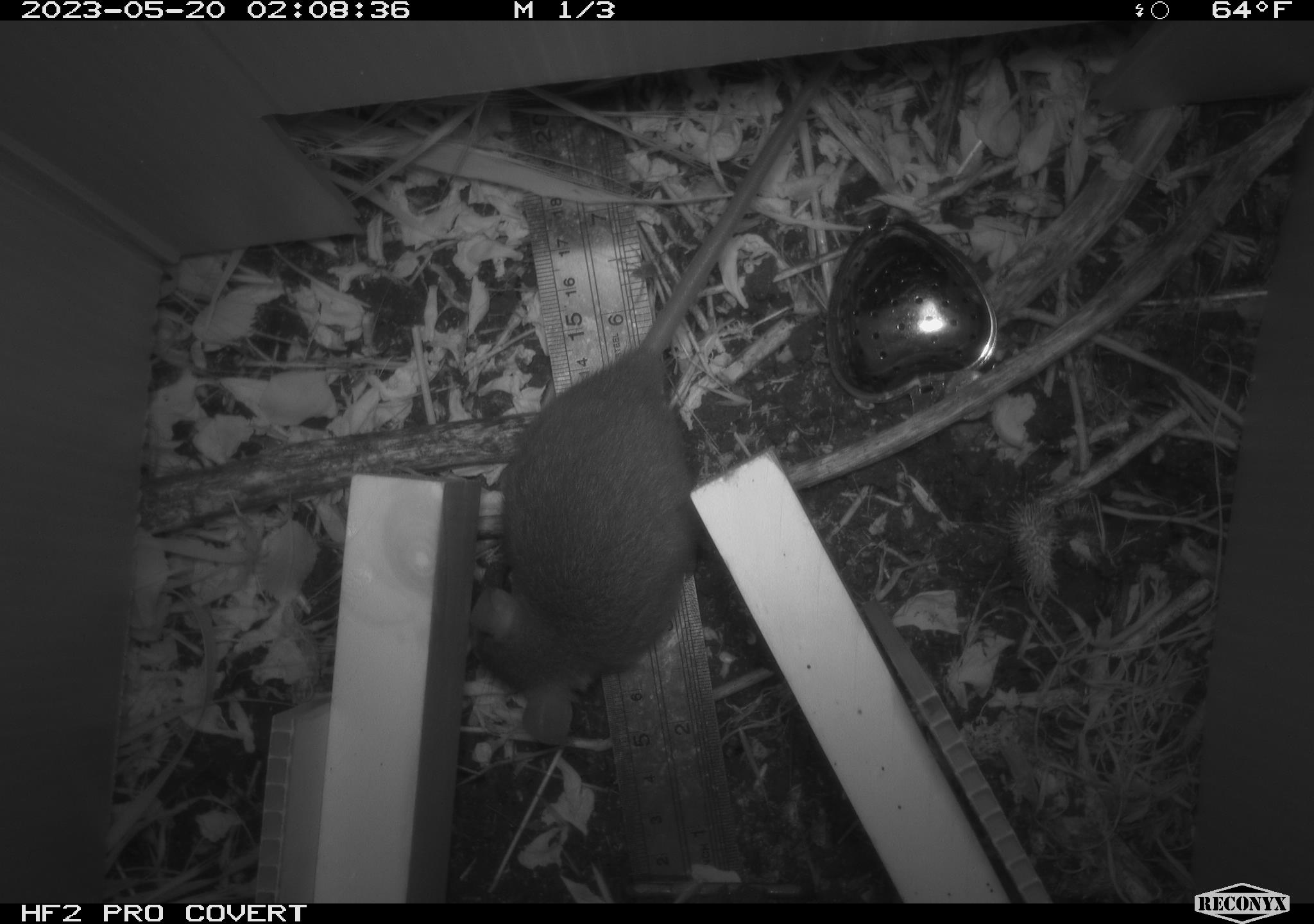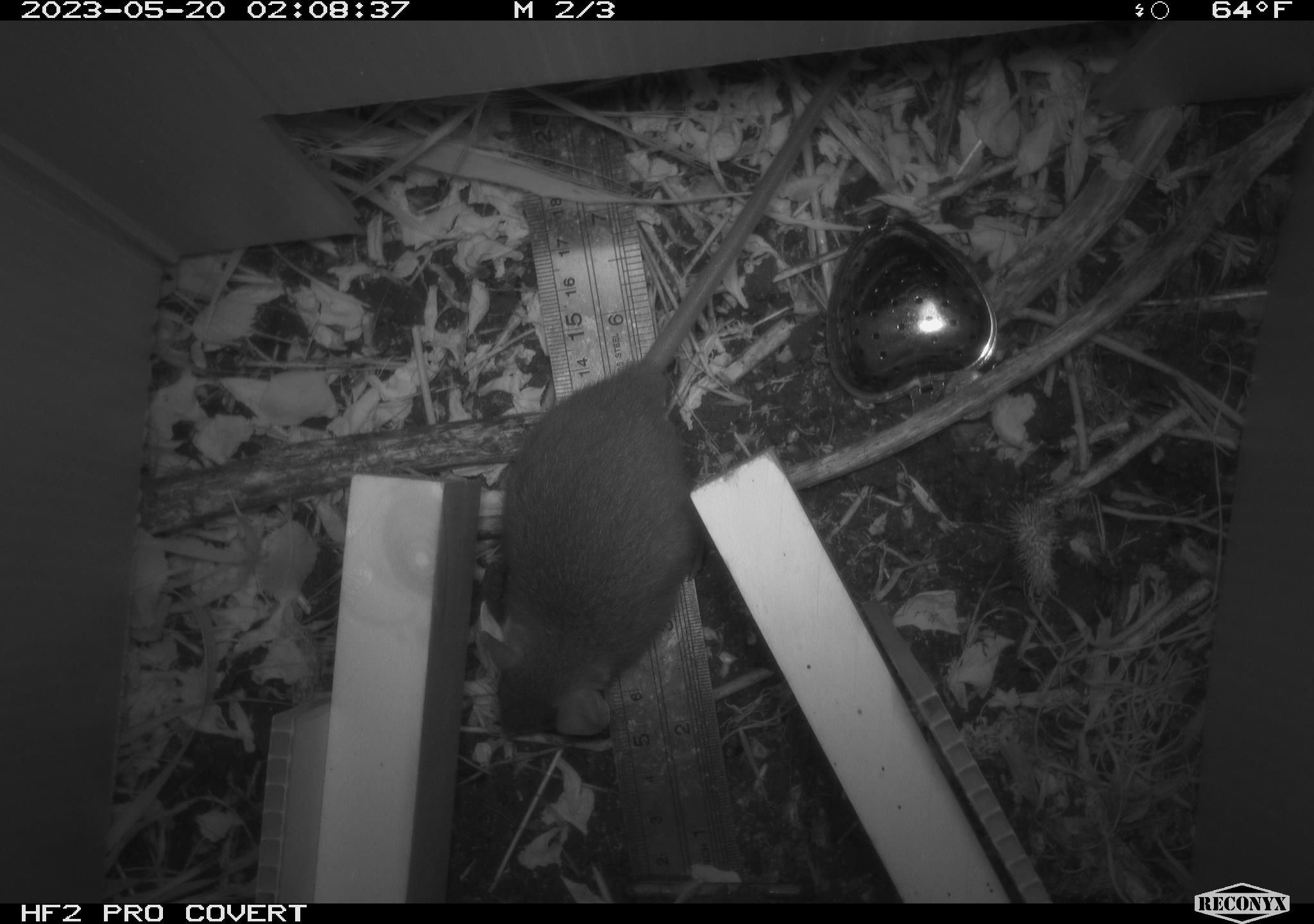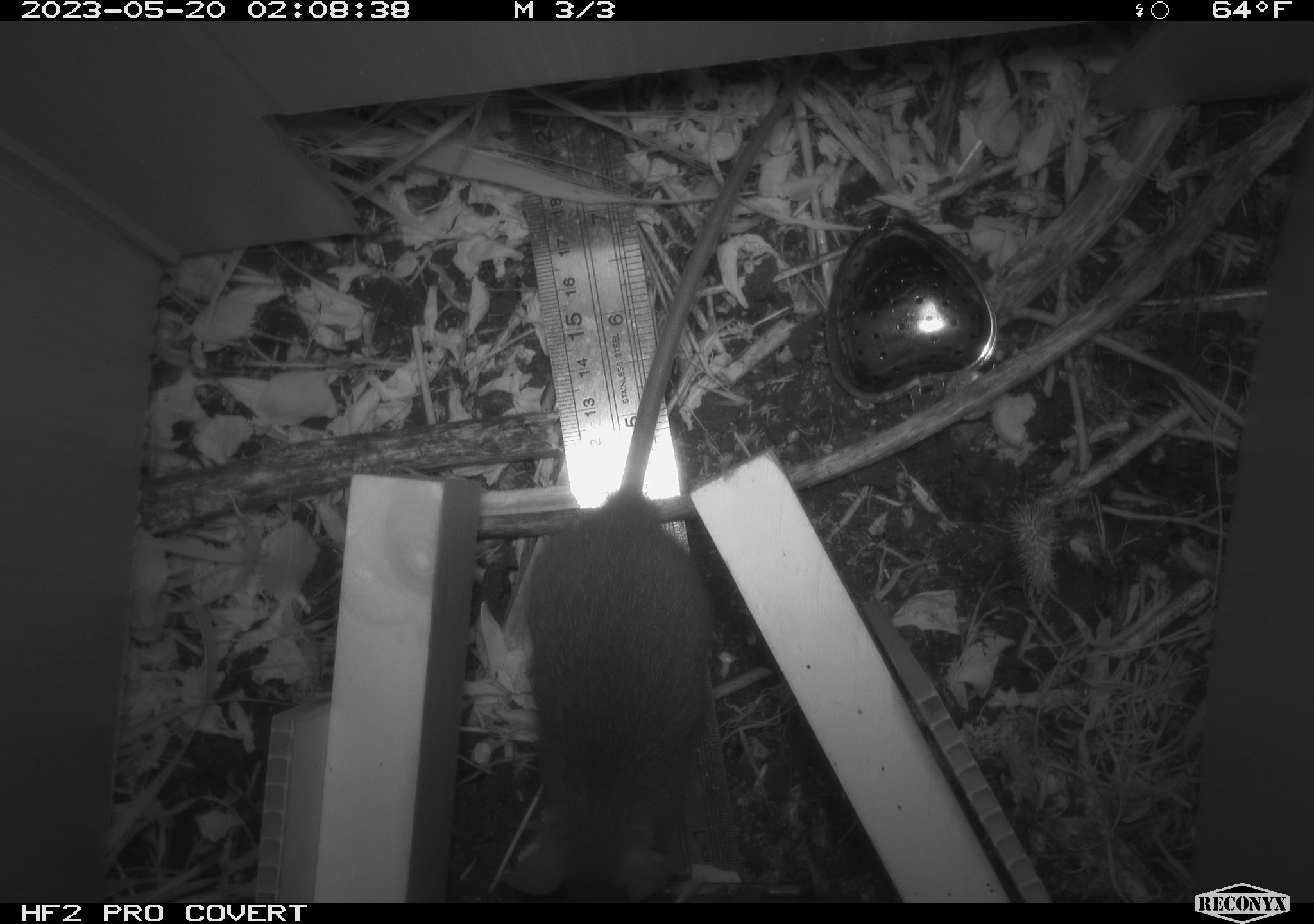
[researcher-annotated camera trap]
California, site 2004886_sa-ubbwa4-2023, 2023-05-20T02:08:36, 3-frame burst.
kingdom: Animalia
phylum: Chordata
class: Mammalia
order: Rodentia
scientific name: Rodentia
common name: mouse species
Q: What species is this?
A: Mouse species (Rodentia).